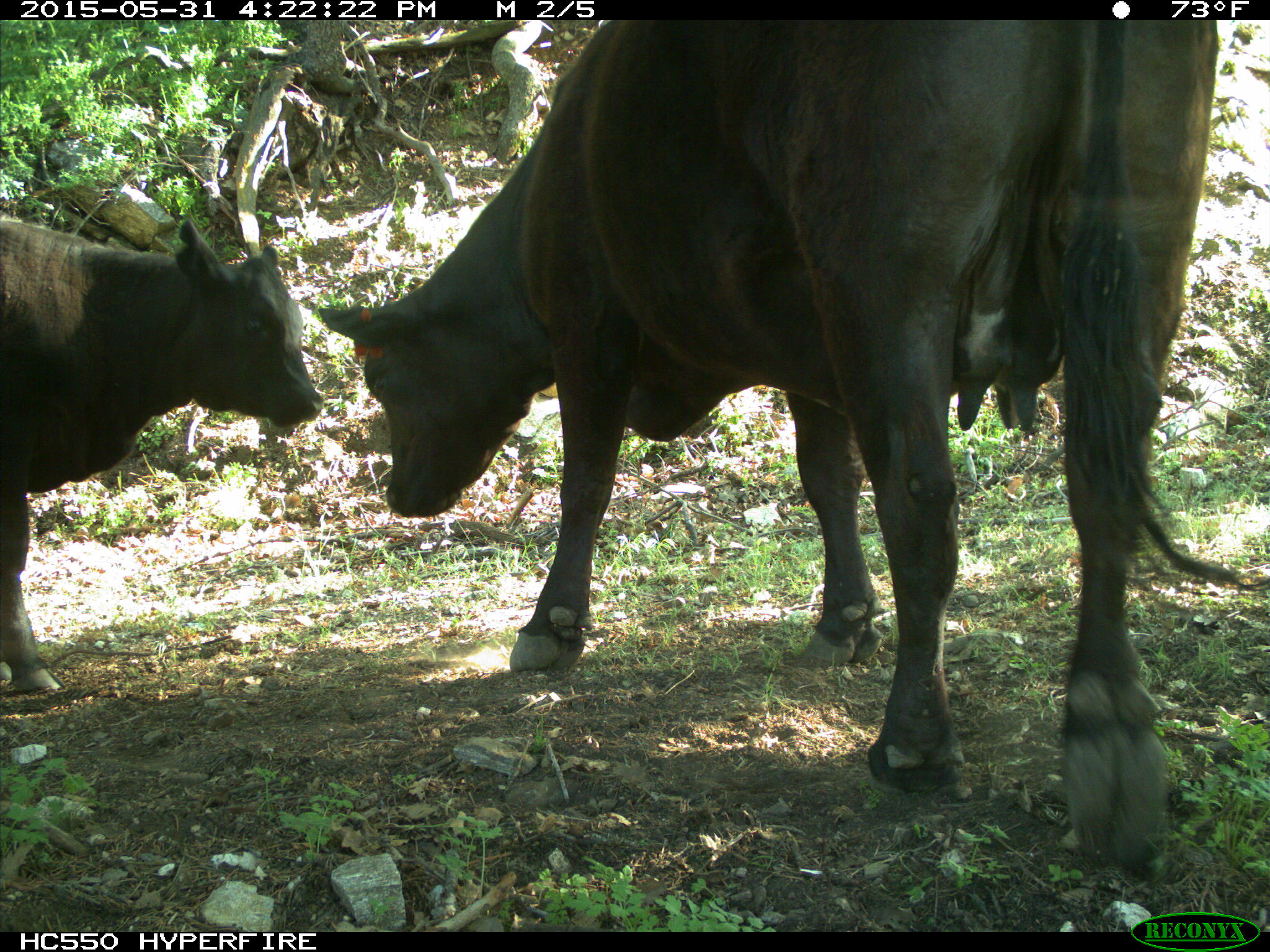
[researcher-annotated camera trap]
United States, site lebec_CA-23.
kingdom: Animalia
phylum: Chordata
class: Mammalia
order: Artiodactyla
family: Bovidae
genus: Bos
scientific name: Bos taurus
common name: domestic cow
Bos taurus (domestic cow).